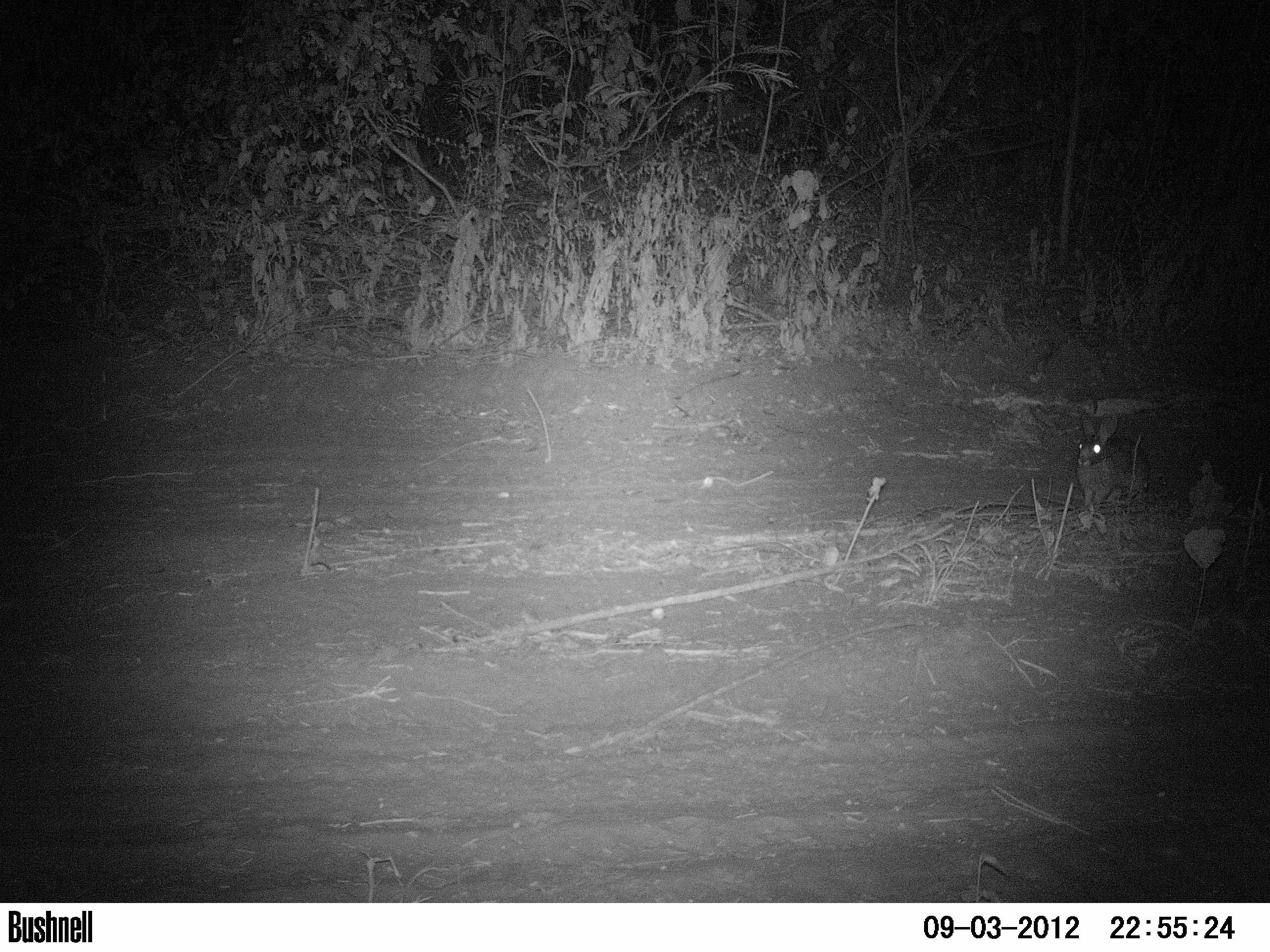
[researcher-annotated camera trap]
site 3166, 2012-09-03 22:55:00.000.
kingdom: Animalia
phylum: Chordata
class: Mammalia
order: Lagomorpha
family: Leporidae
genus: Sylvilagus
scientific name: Sylvilagus brasiliensis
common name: tapeti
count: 1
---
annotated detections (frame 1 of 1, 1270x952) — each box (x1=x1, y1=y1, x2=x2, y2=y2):
sylvilagus brasiliensis: (x1=1076, y1=409, x2=1149, y2=509)